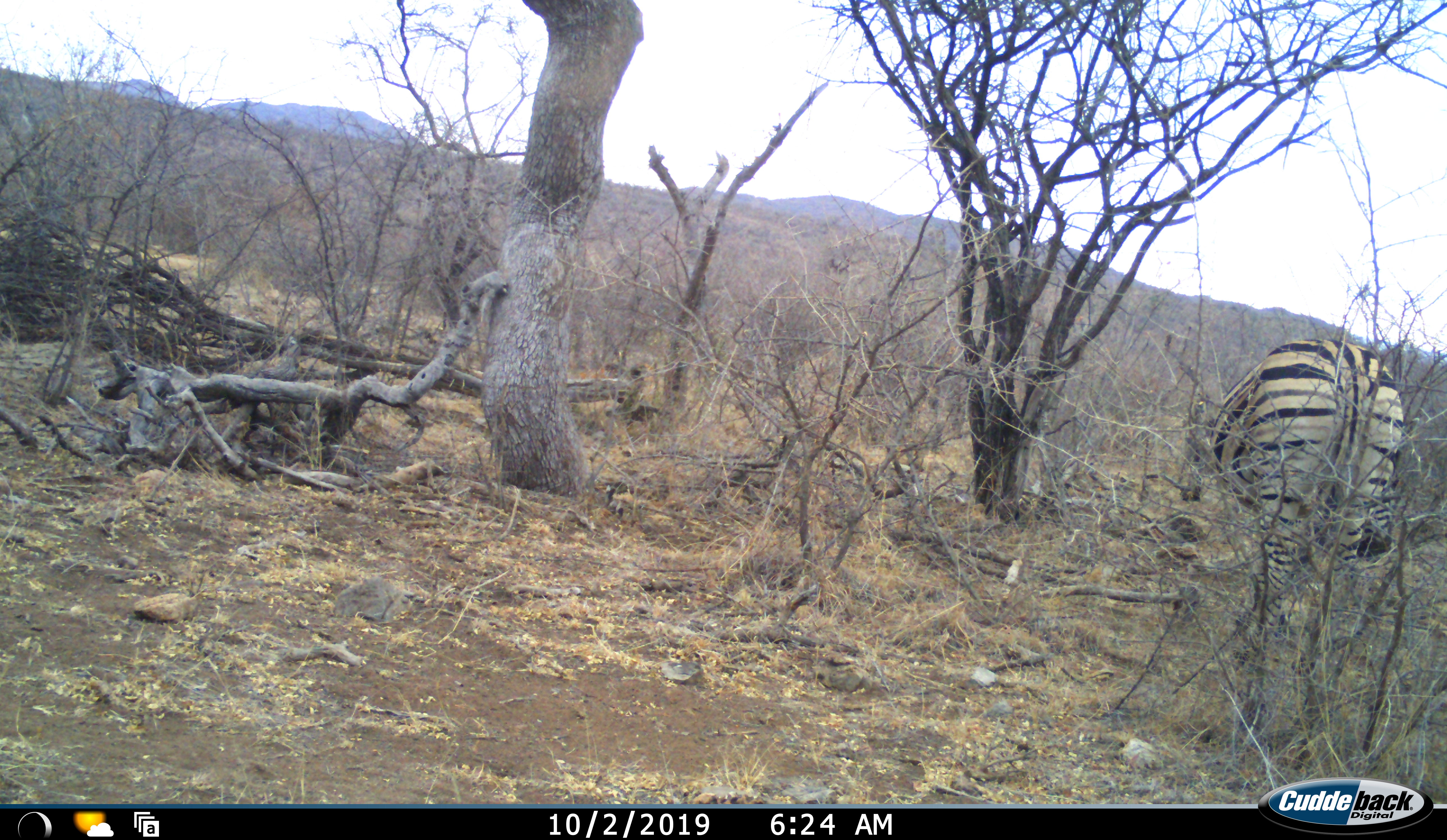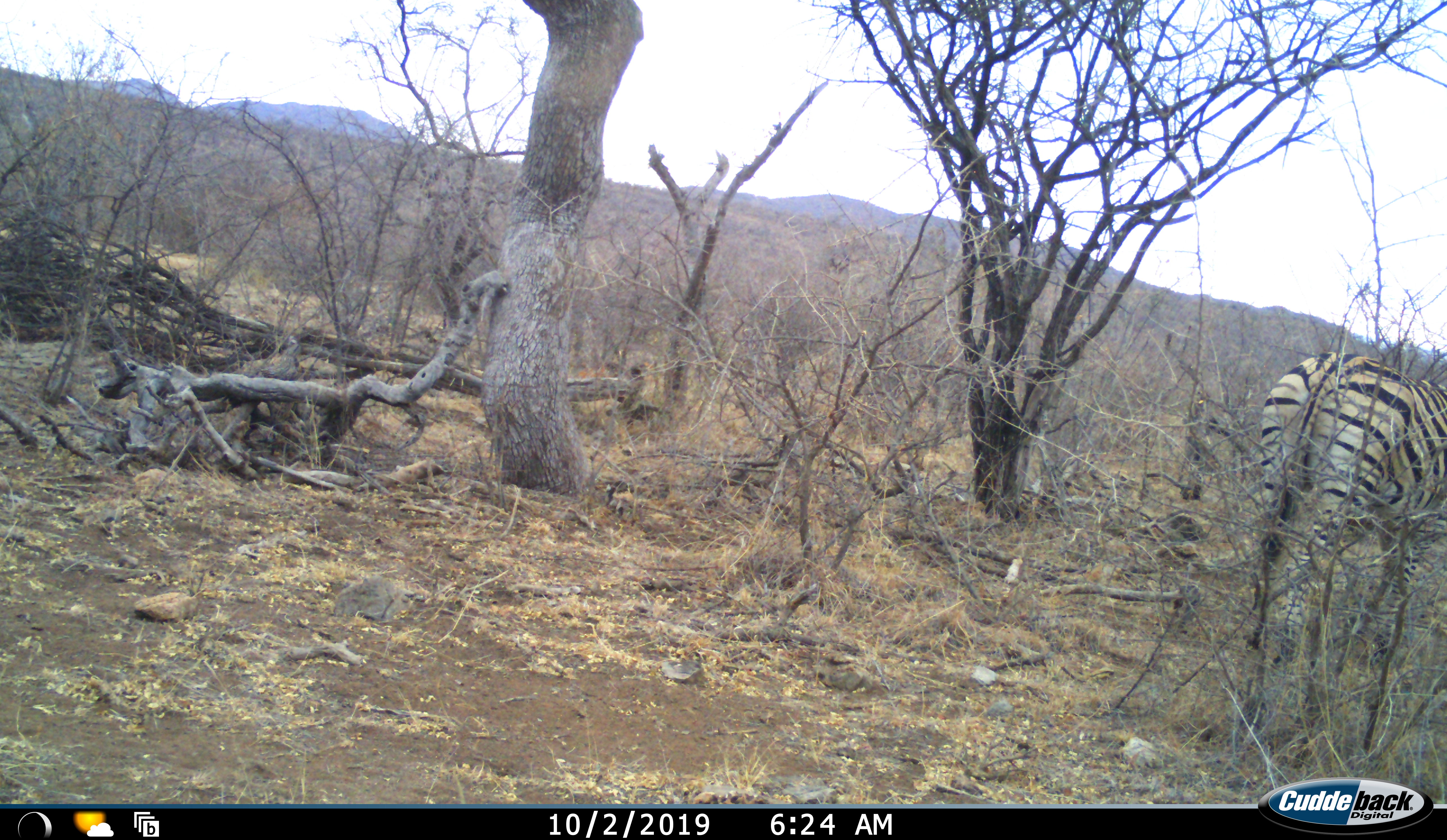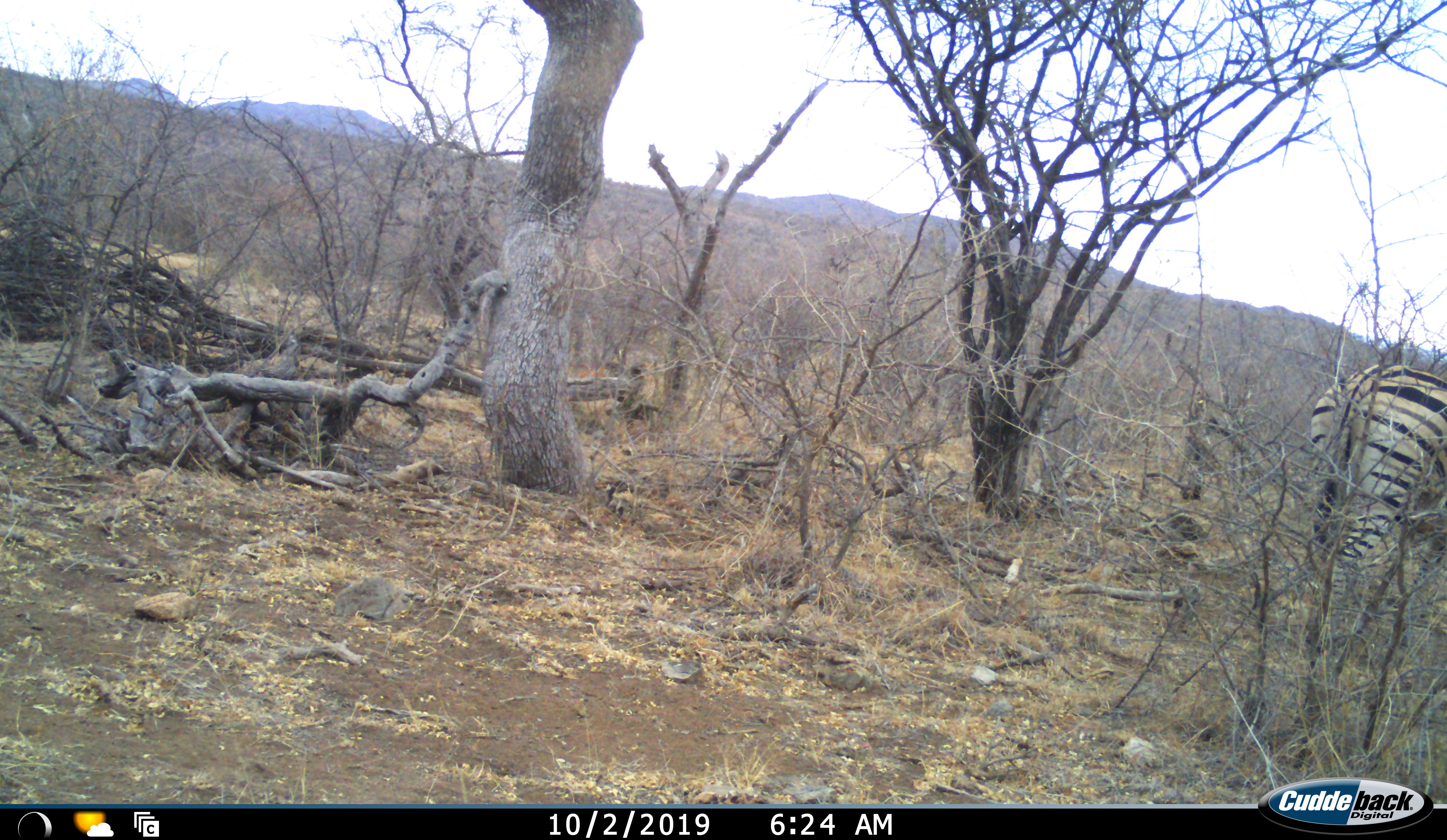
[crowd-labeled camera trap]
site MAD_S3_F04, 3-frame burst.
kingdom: Animalia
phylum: Chordata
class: Mammalia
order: Perissodactyla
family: Equidae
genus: Equus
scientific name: Equus quagga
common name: plains zebra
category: zebraplains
Zebraplains (plains zebra) (Equus quagga), count 1. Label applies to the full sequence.